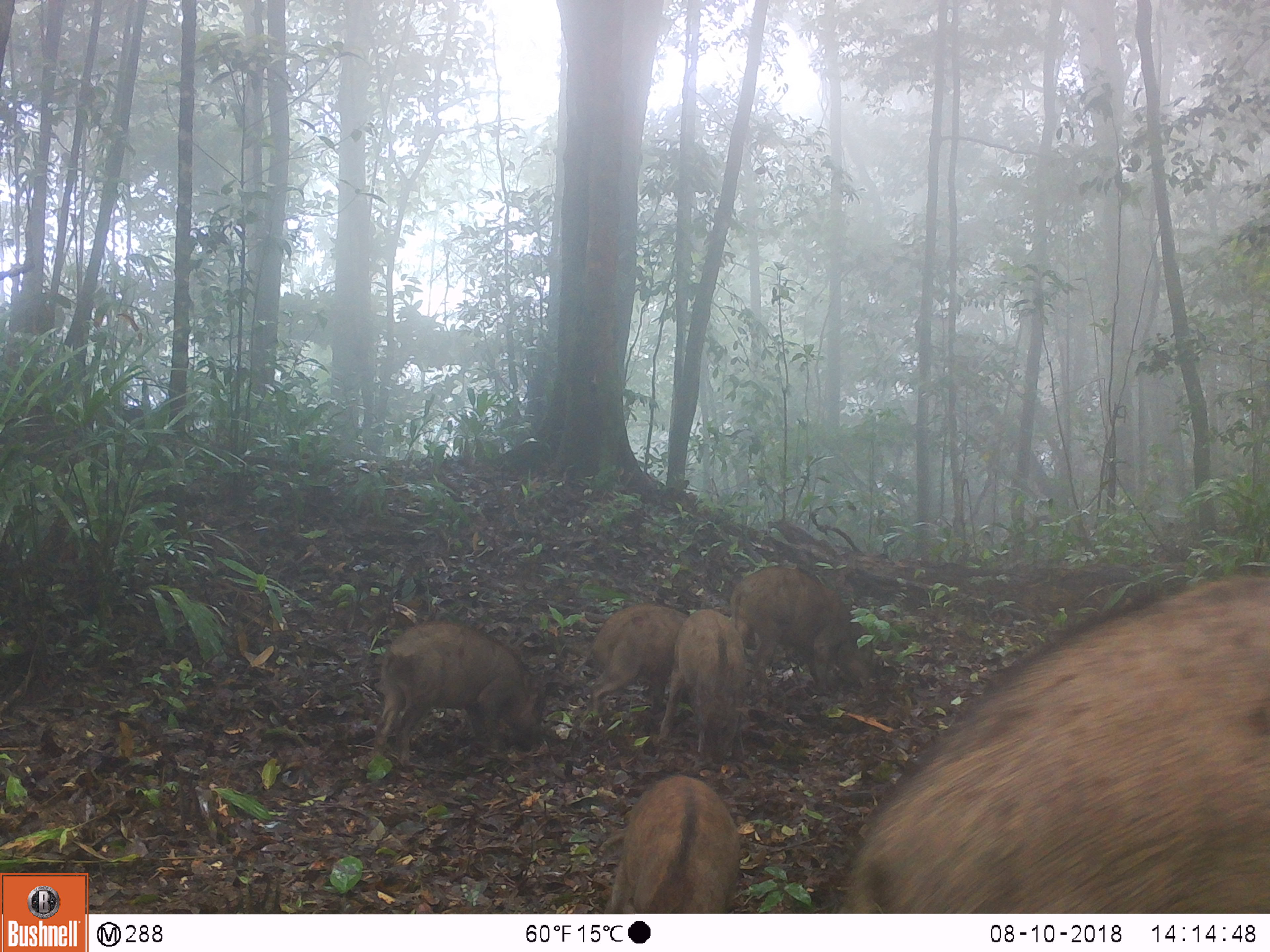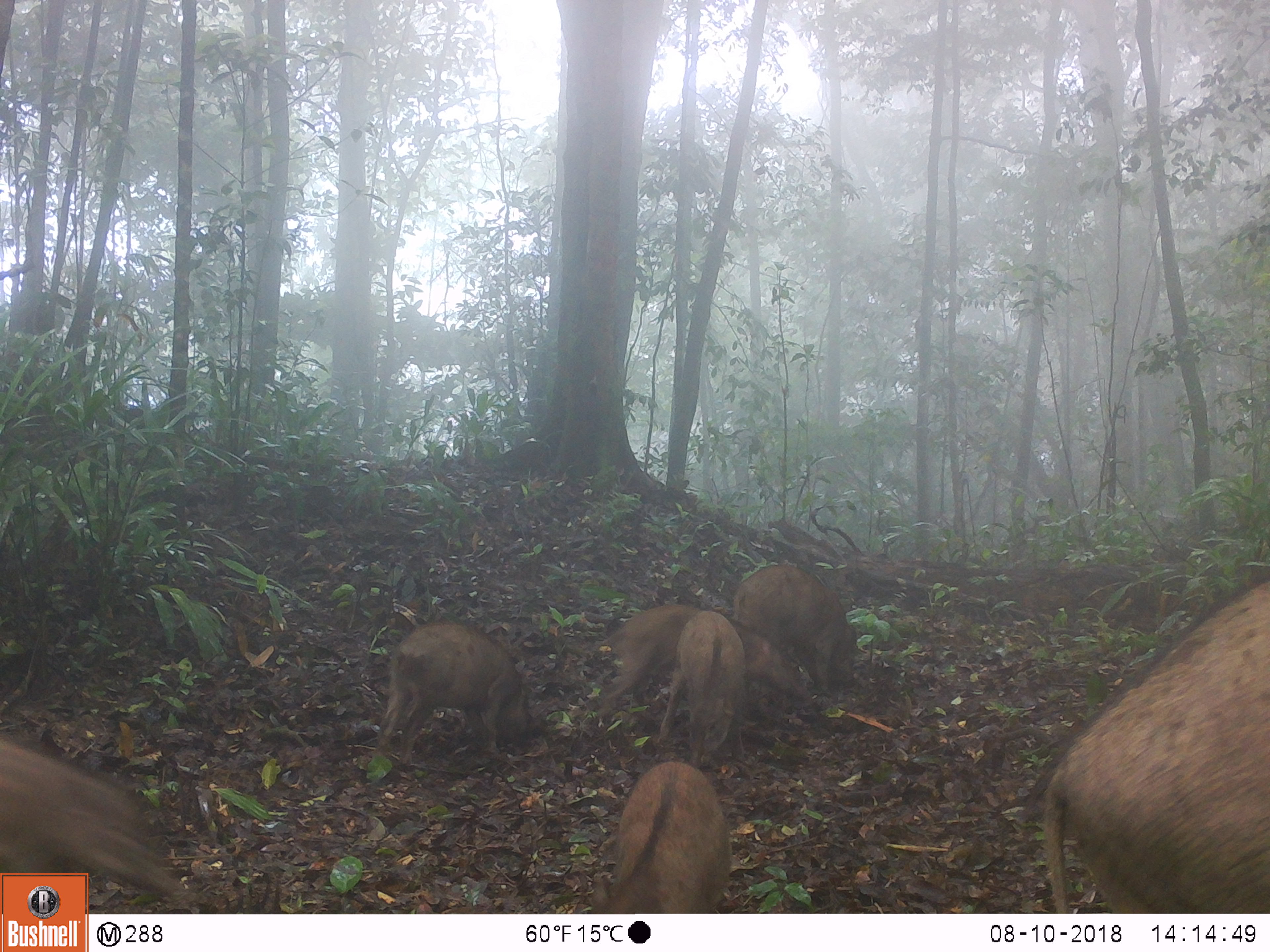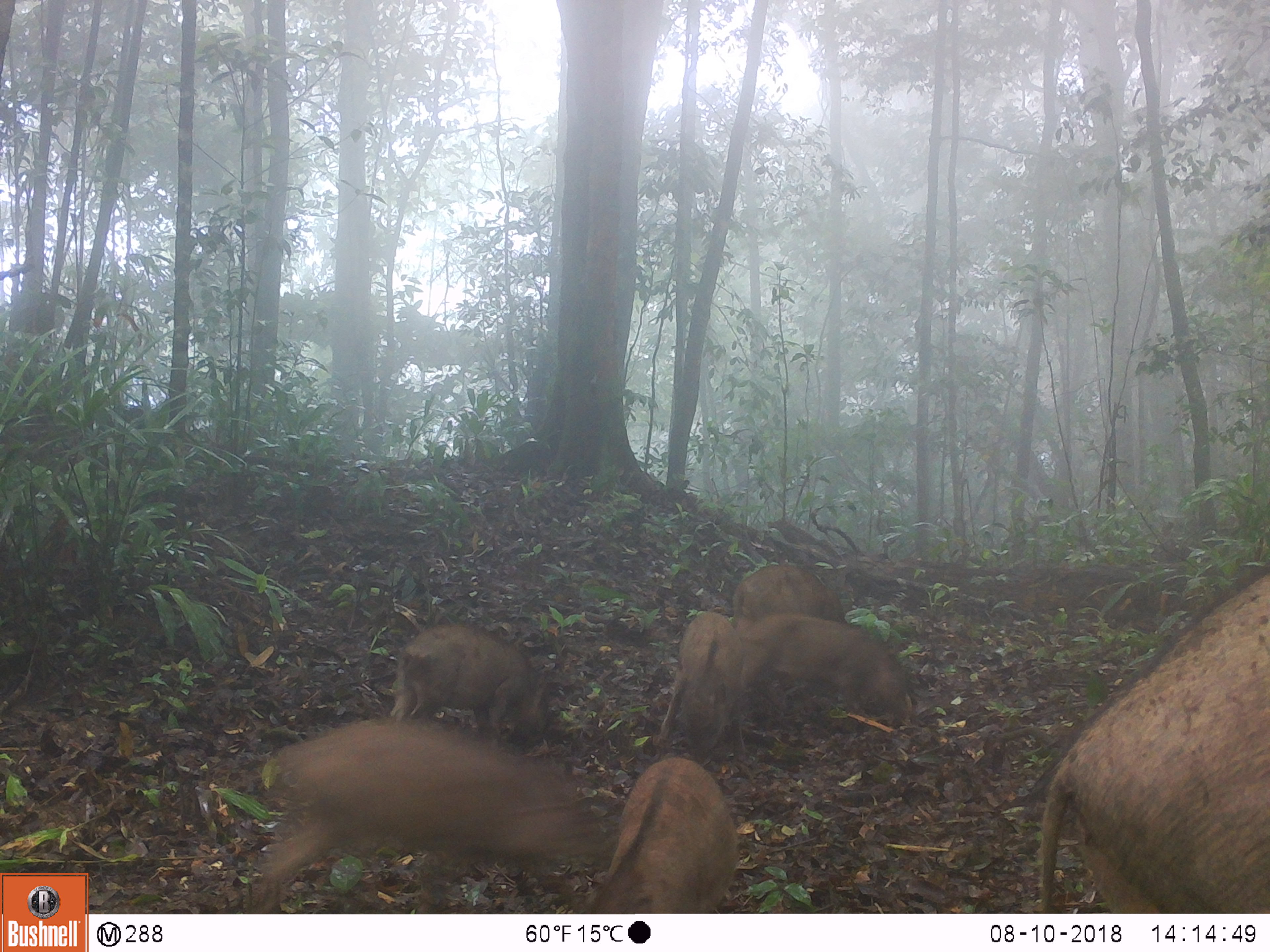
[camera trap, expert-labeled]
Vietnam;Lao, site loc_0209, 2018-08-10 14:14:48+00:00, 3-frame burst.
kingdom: Animalia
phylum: Chordata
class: Mammalia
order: Artiodactyla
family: Suidae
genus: Sus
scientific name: Sus scrofa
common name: eurasian wild pig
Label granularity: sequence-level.